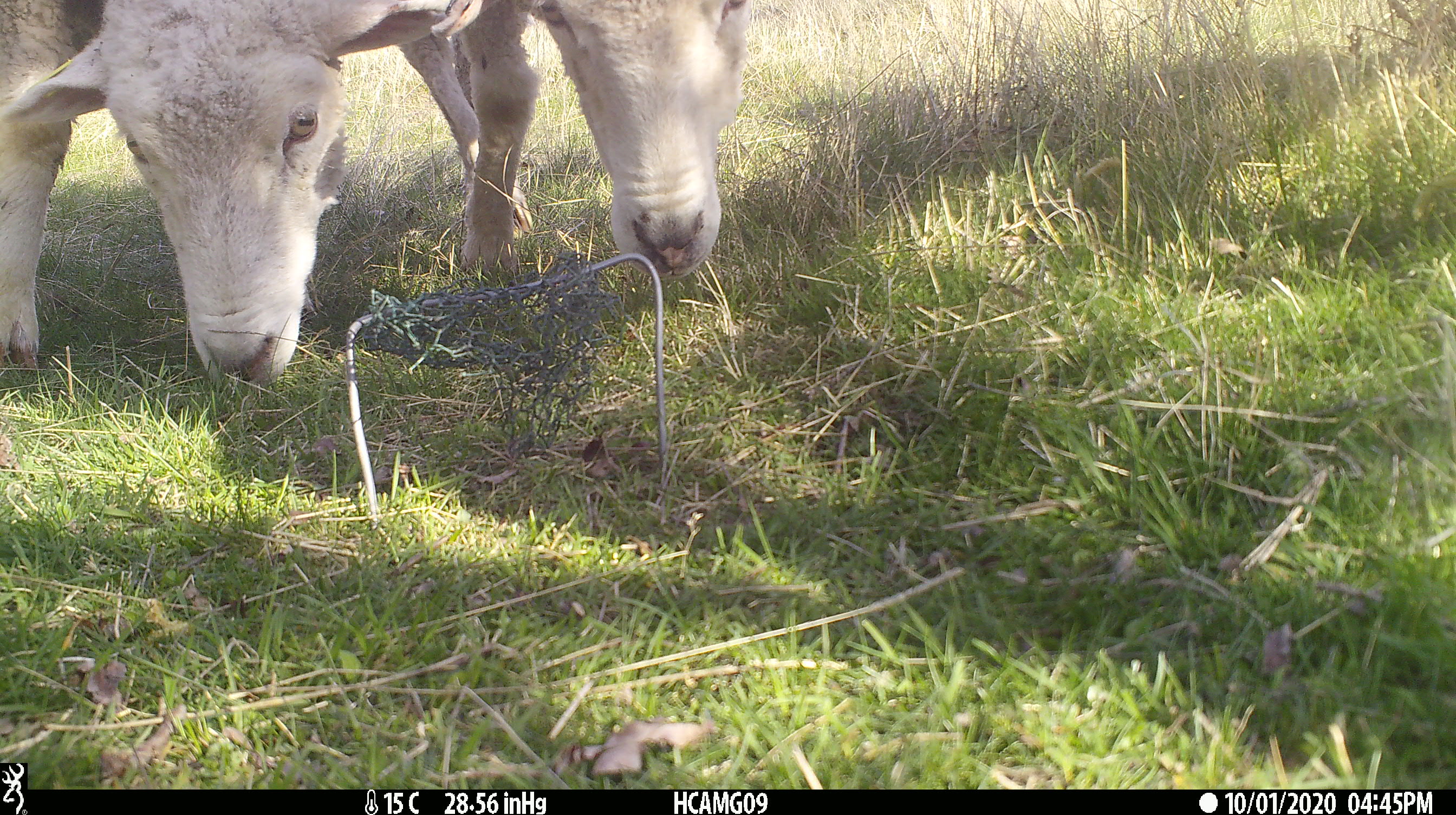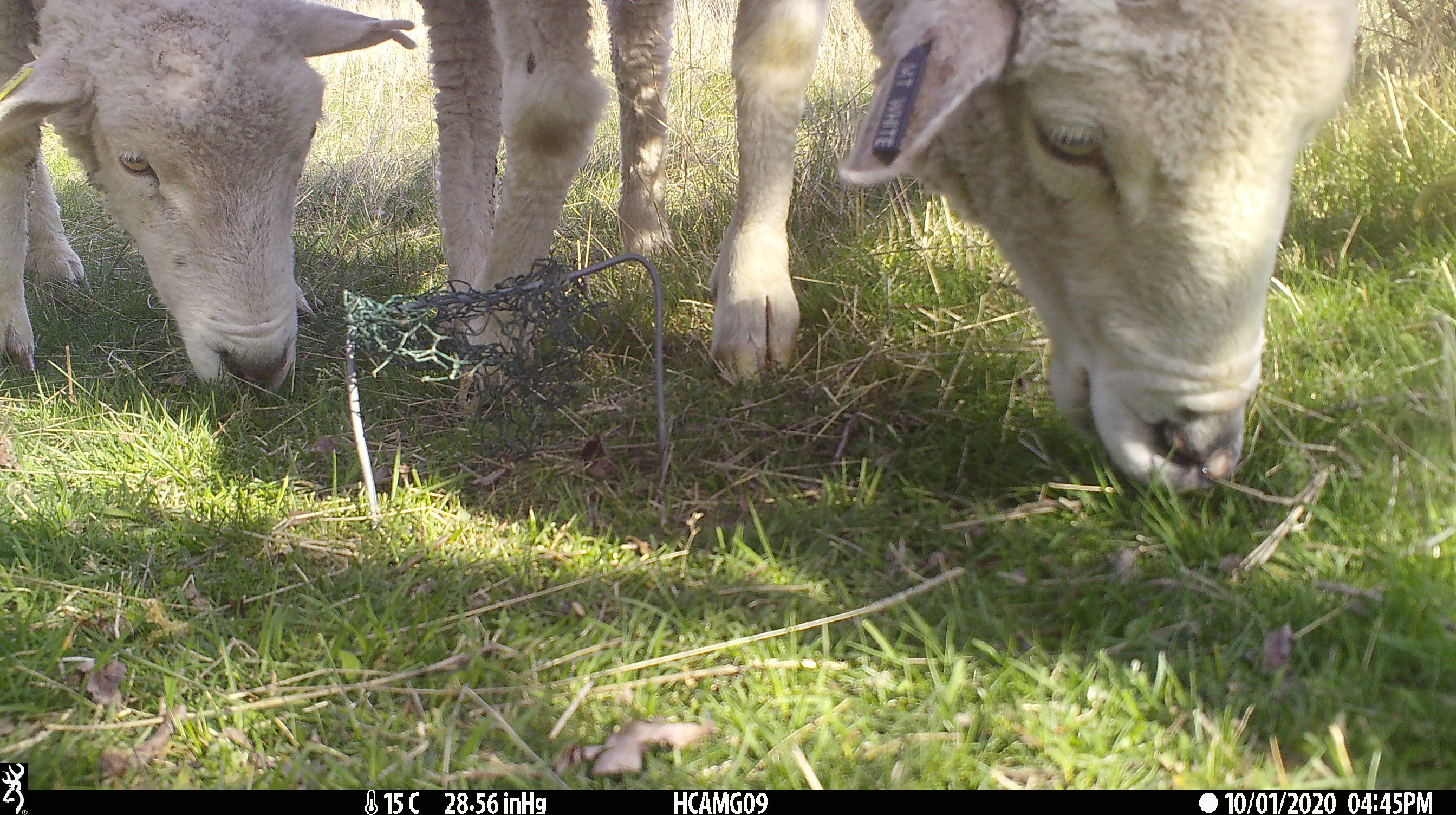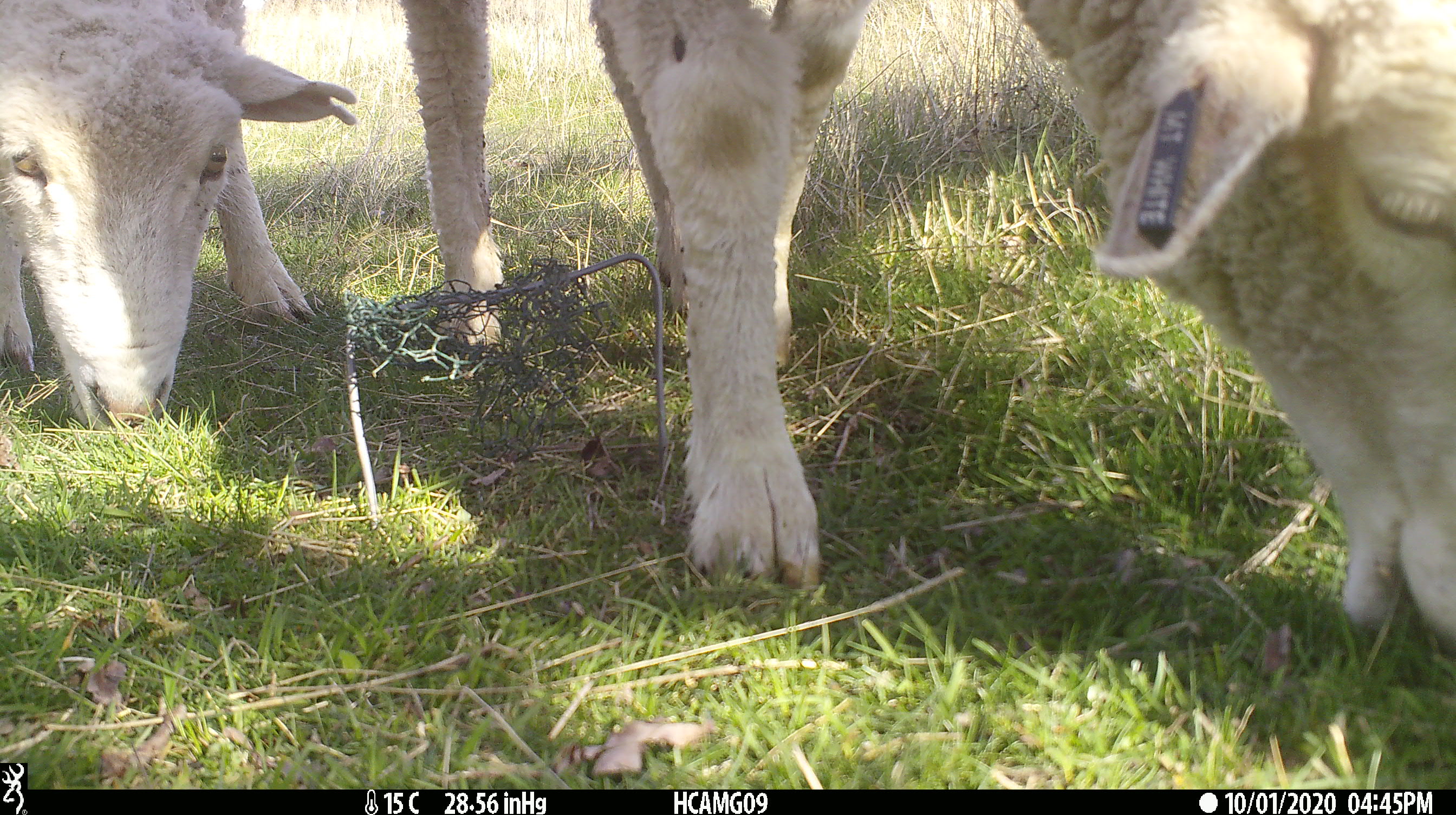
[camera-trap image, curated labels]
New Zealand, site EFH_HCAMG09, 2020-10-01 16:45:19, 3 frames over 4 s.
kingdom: Animalia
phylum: Chordata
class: Mammalia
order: Artiodactyla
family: Bovidae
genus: Ovis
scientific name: Ovis aries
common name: domestic sheep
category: sheep